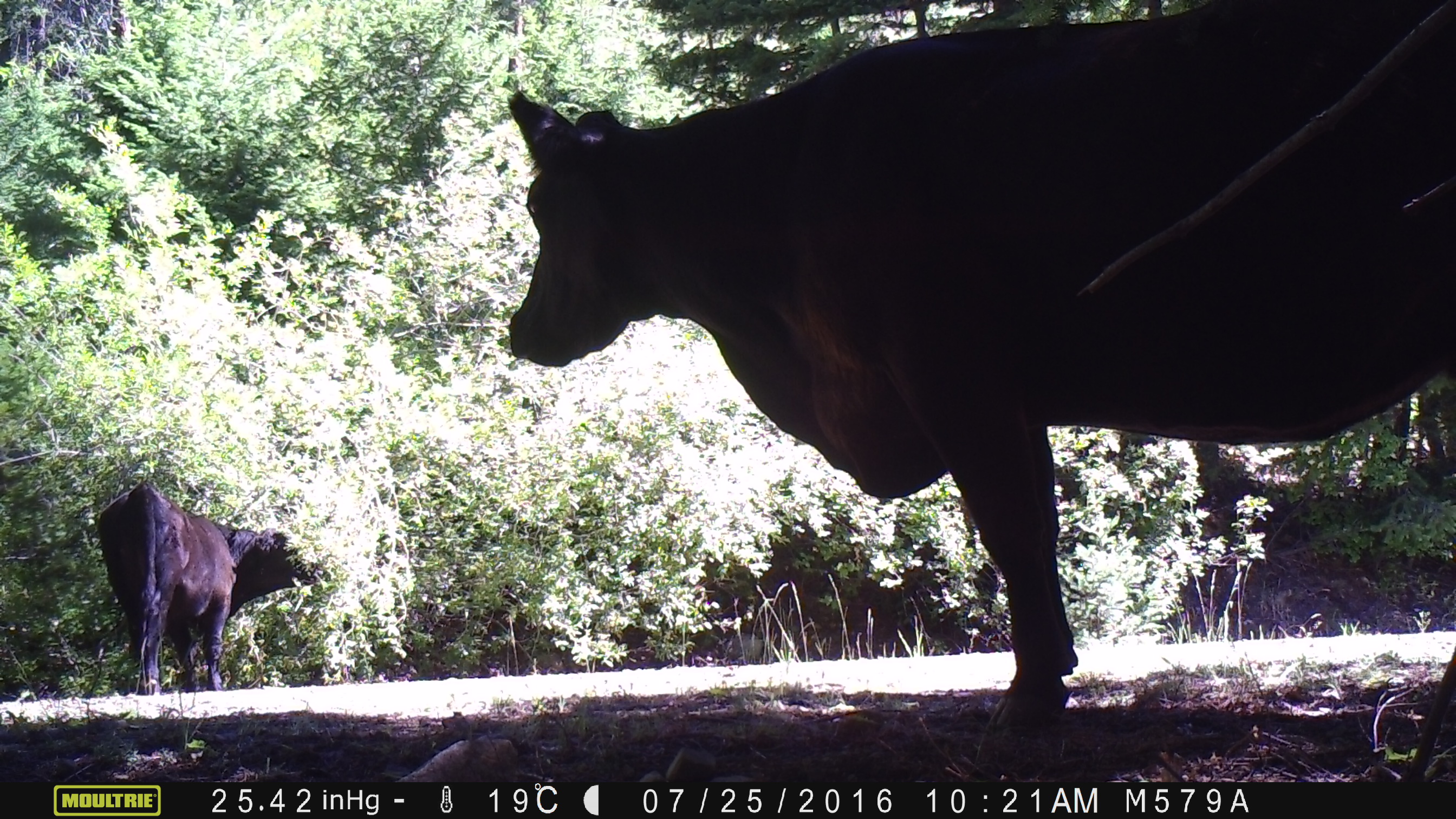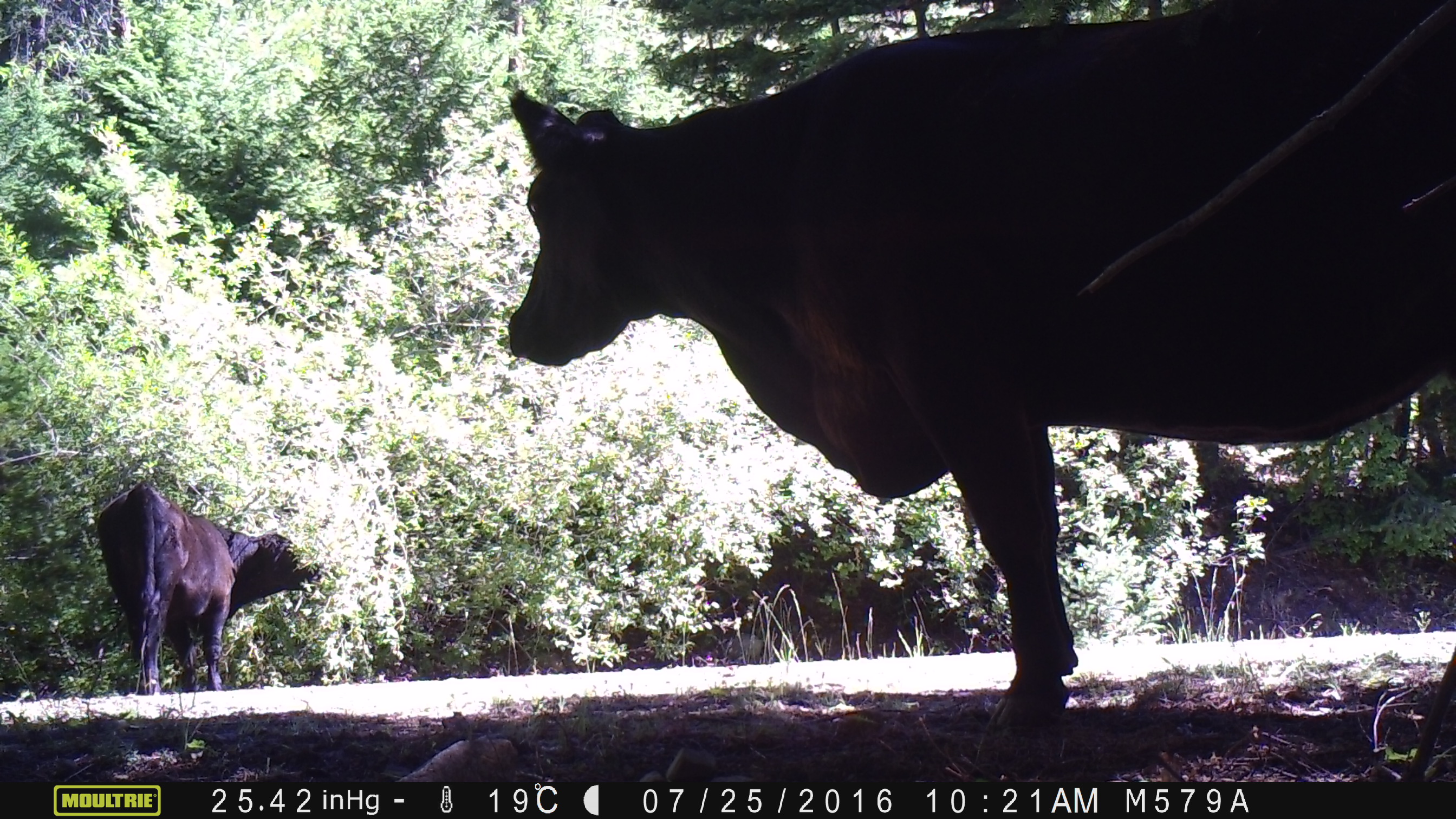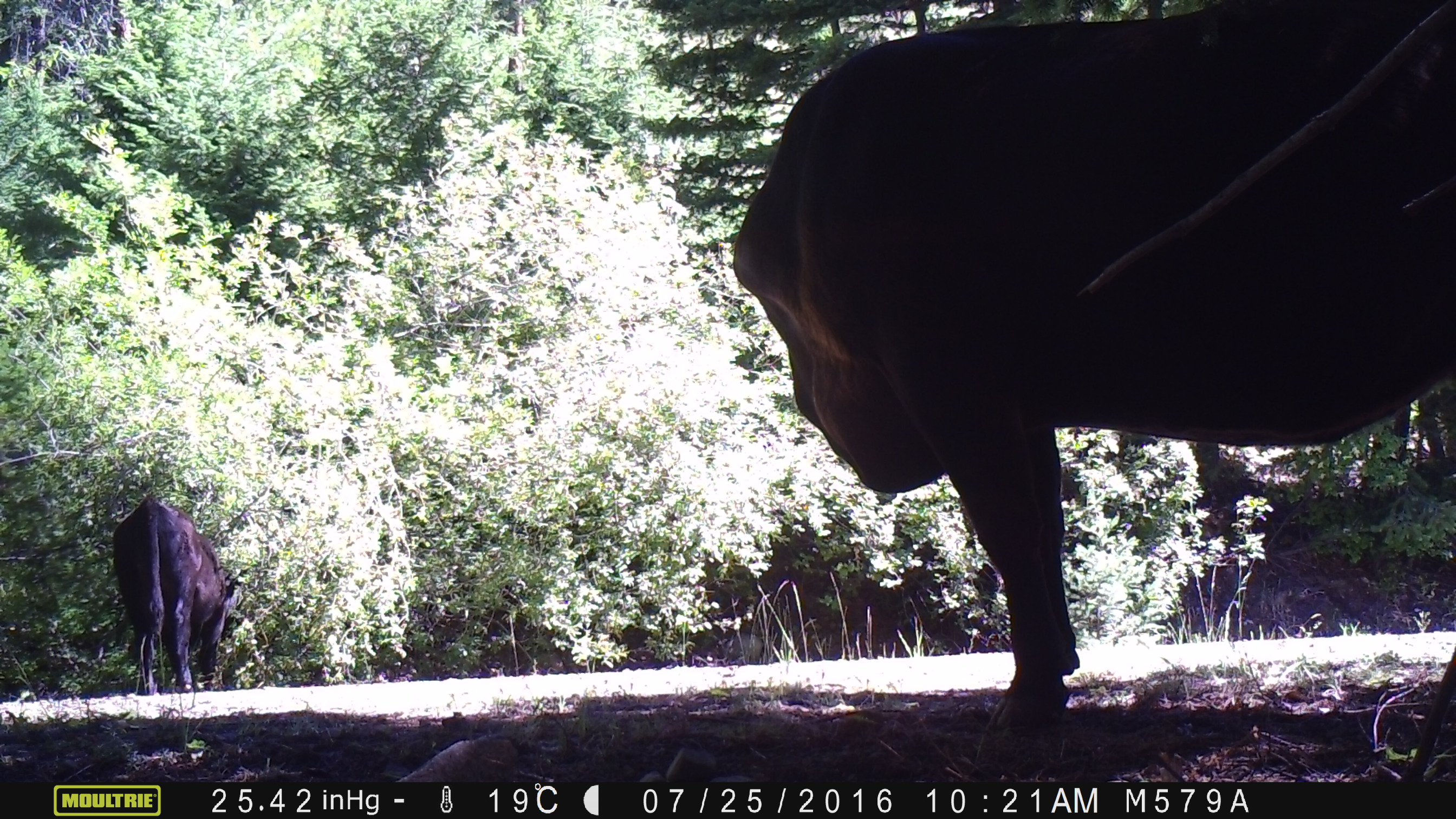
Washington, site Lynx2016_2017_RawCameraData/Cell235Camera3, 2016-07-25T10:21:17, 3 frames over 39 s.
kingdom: Animalia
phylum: Chordata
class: Mammalia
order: Artiodactyla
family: Bovidae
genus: Bos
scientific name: Bos taurus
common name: domestic cattle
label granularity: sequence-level